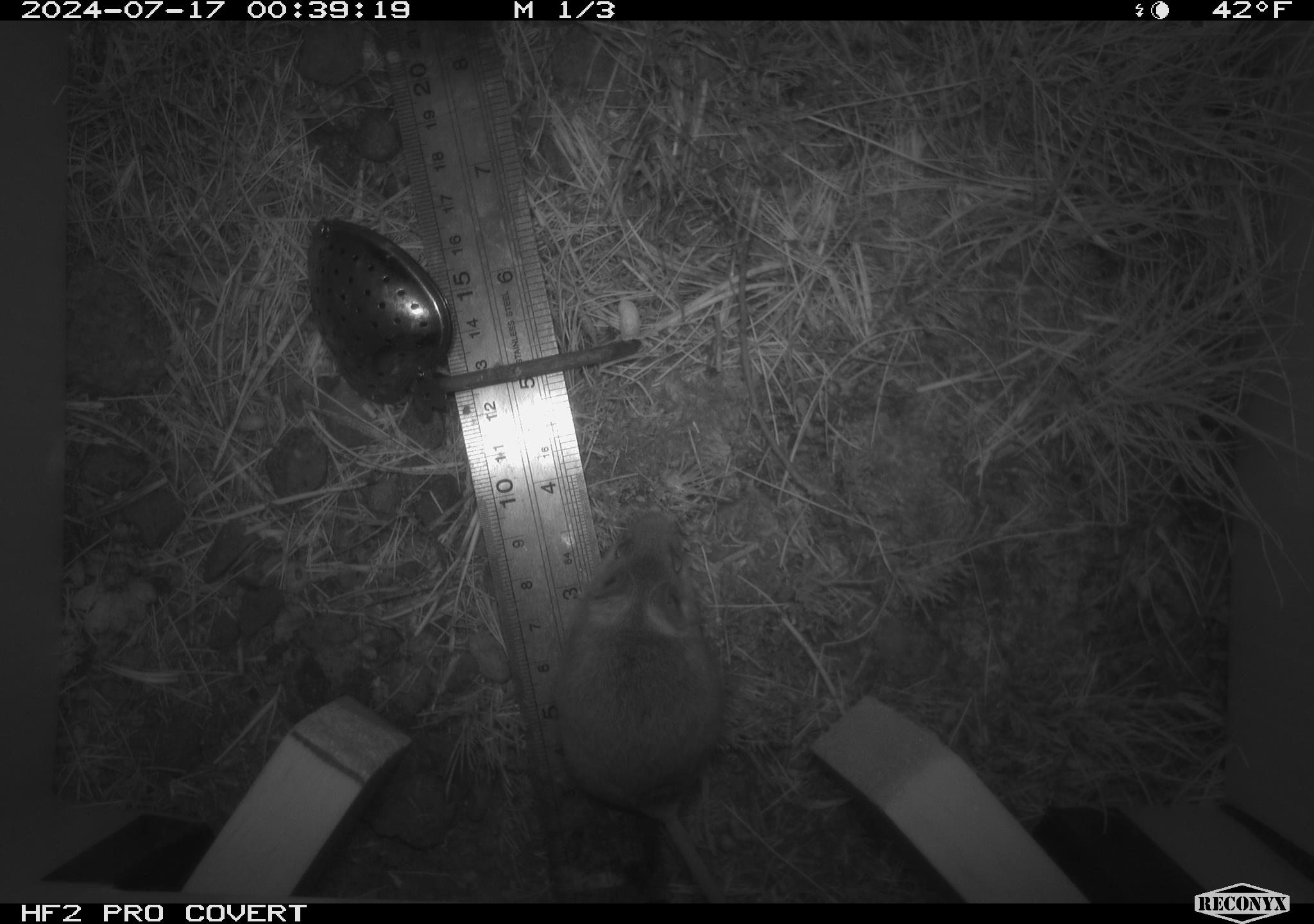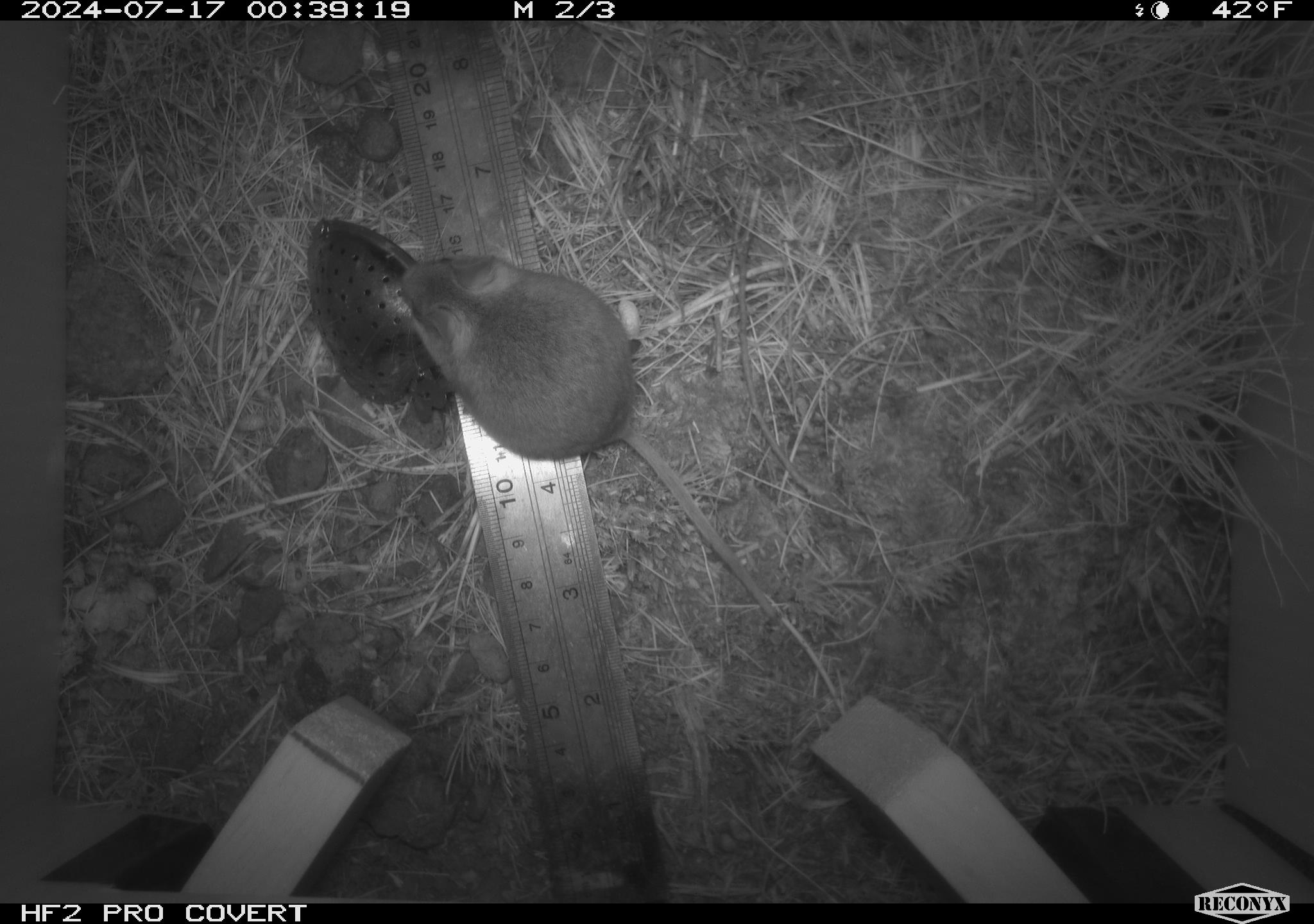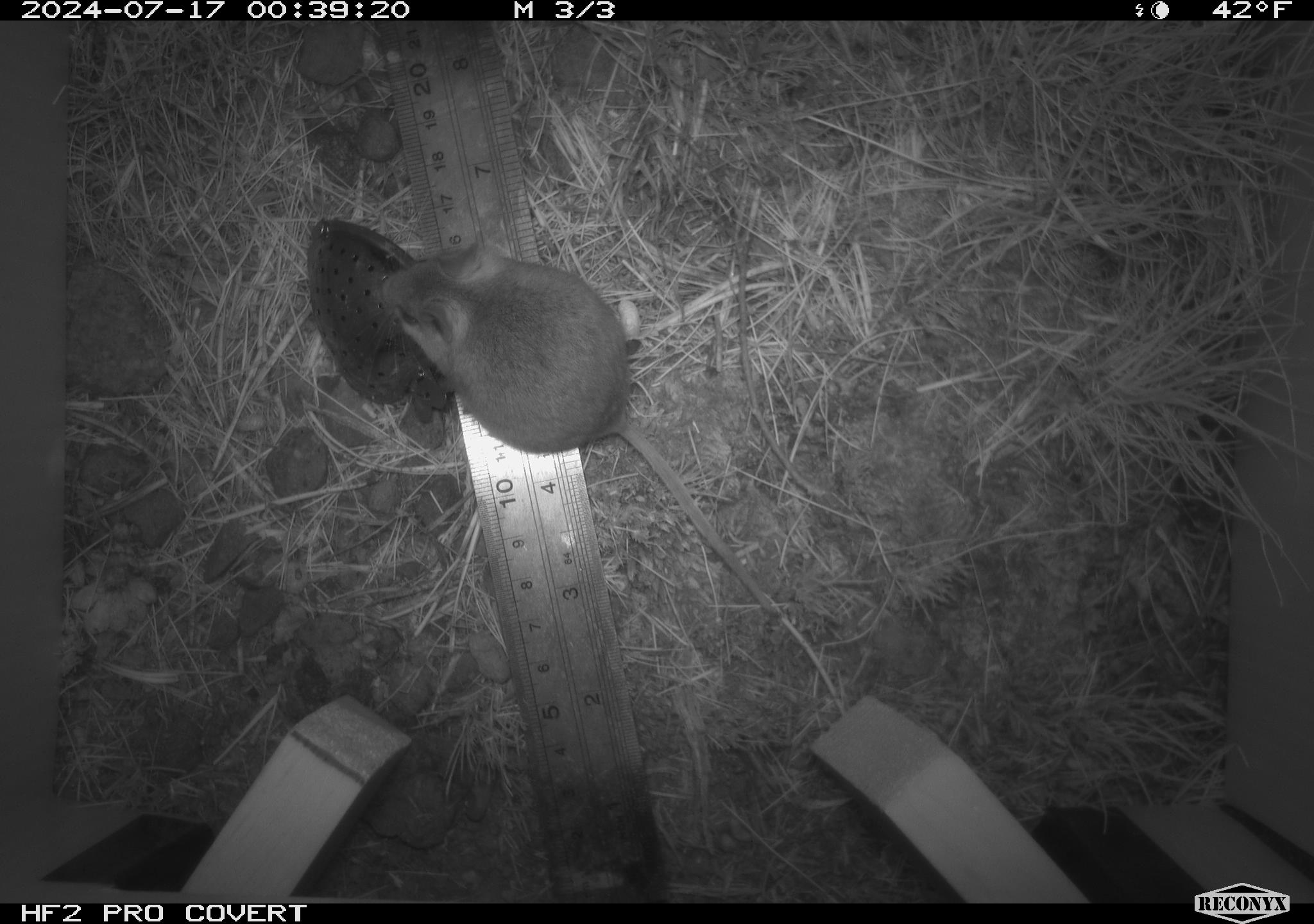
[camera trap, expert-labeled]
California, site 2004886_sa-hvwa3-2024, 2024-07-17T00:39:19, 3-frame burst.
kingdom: Animalia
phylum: Chordata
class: Mammalia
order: Rodentia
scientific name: Rodentia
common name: mouse species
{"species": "mouse species (Rodentia)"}